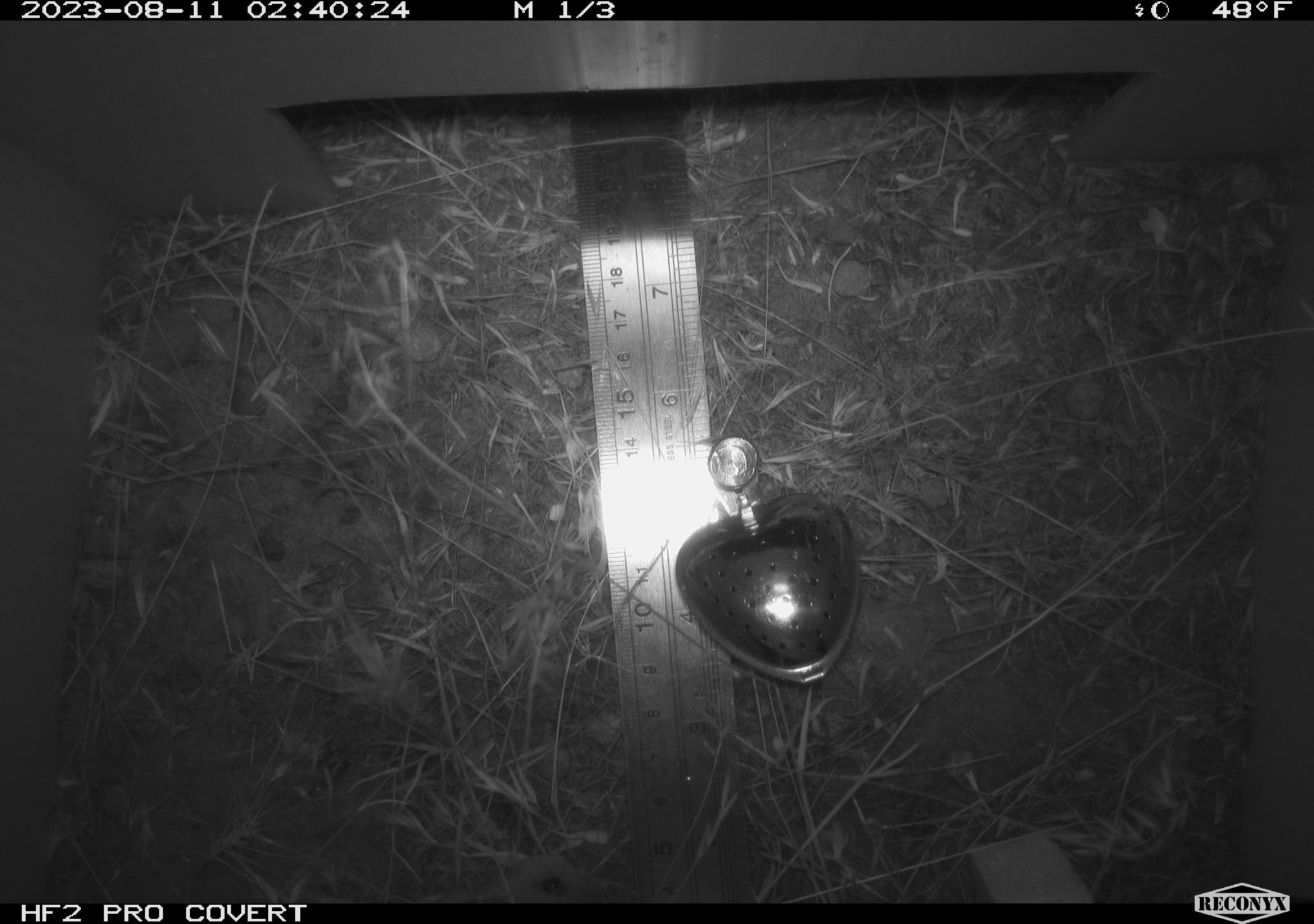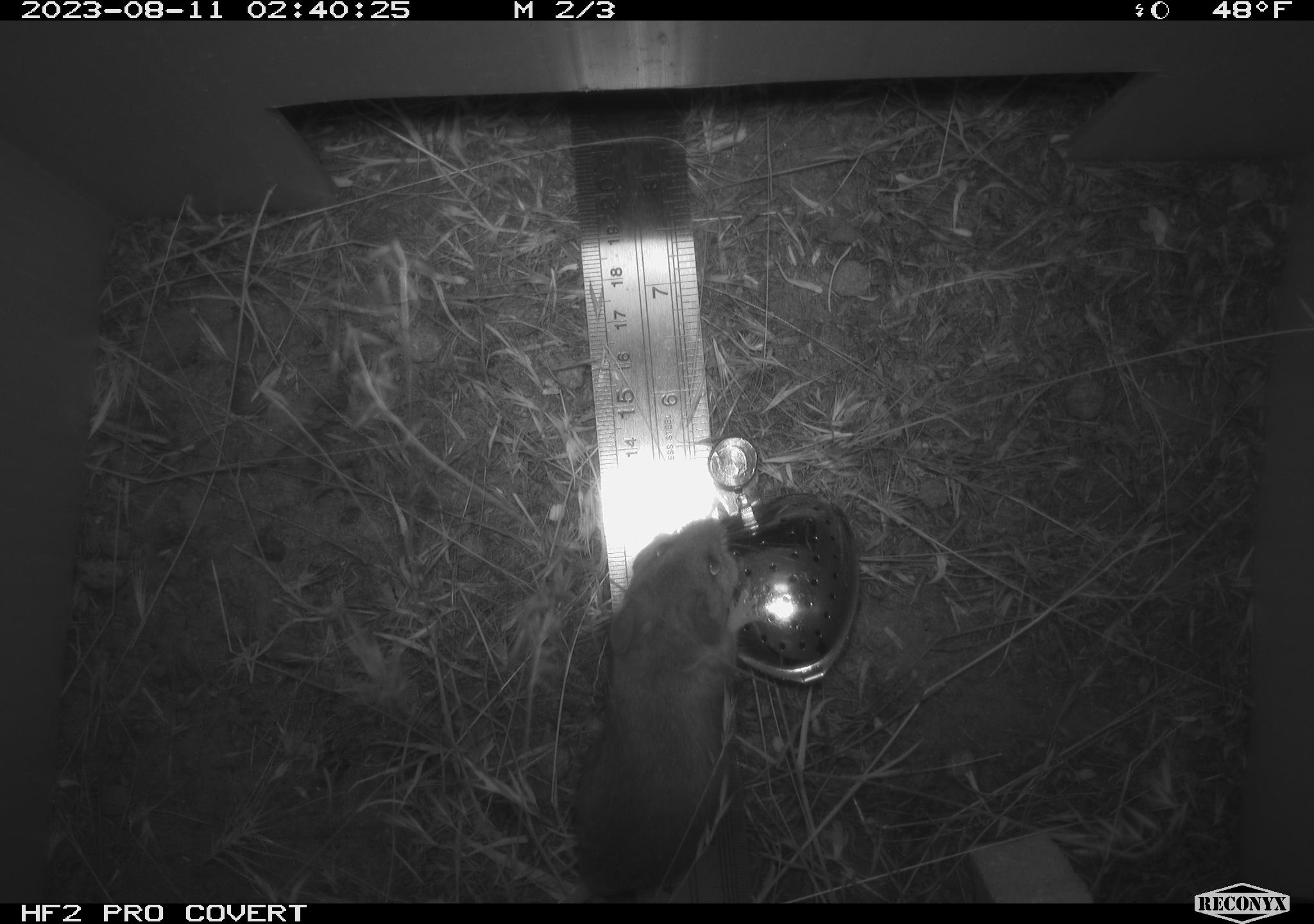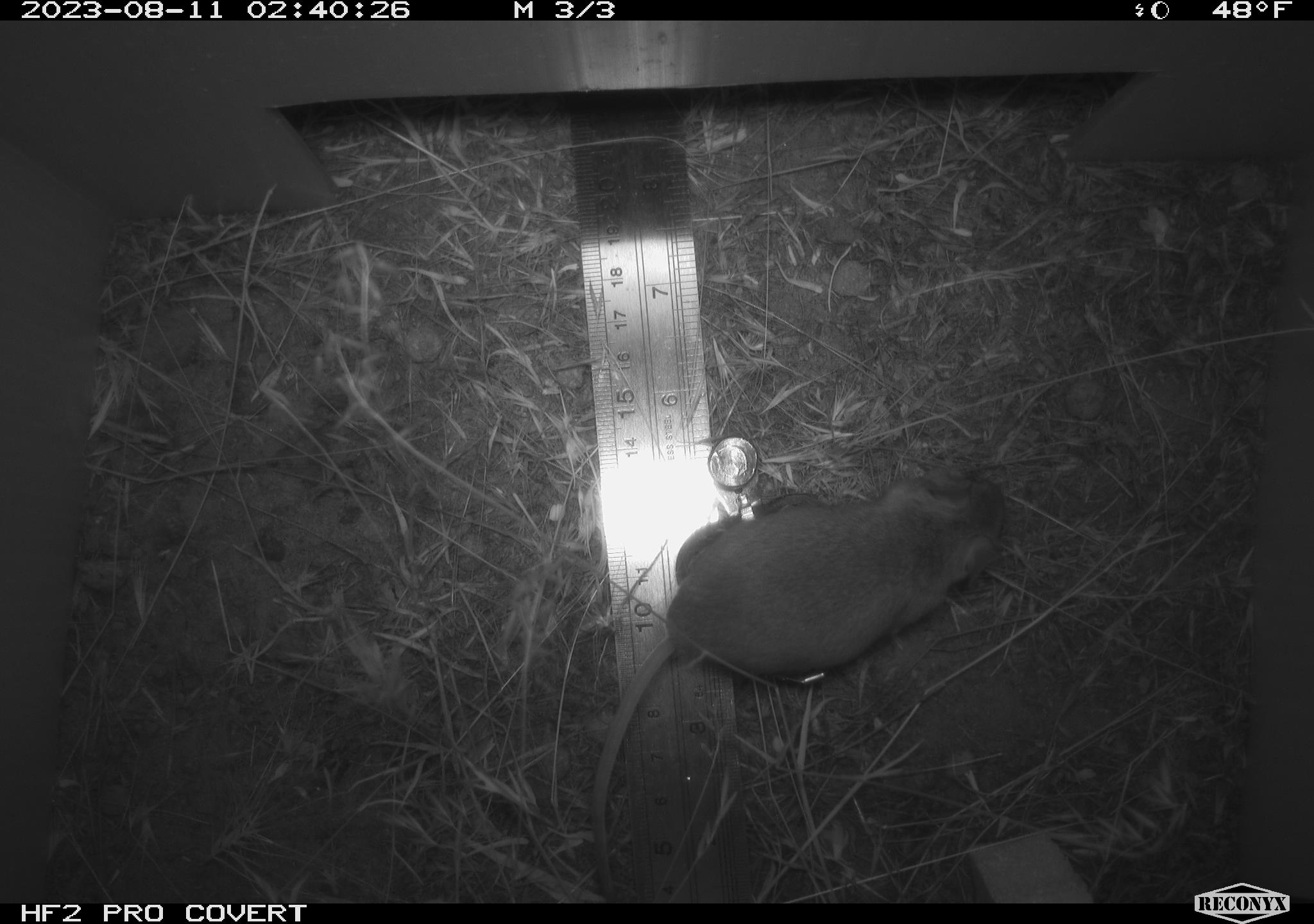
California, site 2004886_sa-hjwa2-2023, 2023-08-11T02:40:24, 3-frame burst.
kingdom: Animalia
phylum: Chordata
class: Mammalia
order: Rodentia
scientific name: Rodentia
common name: mouse species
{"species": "mouse species (Rodentia)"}